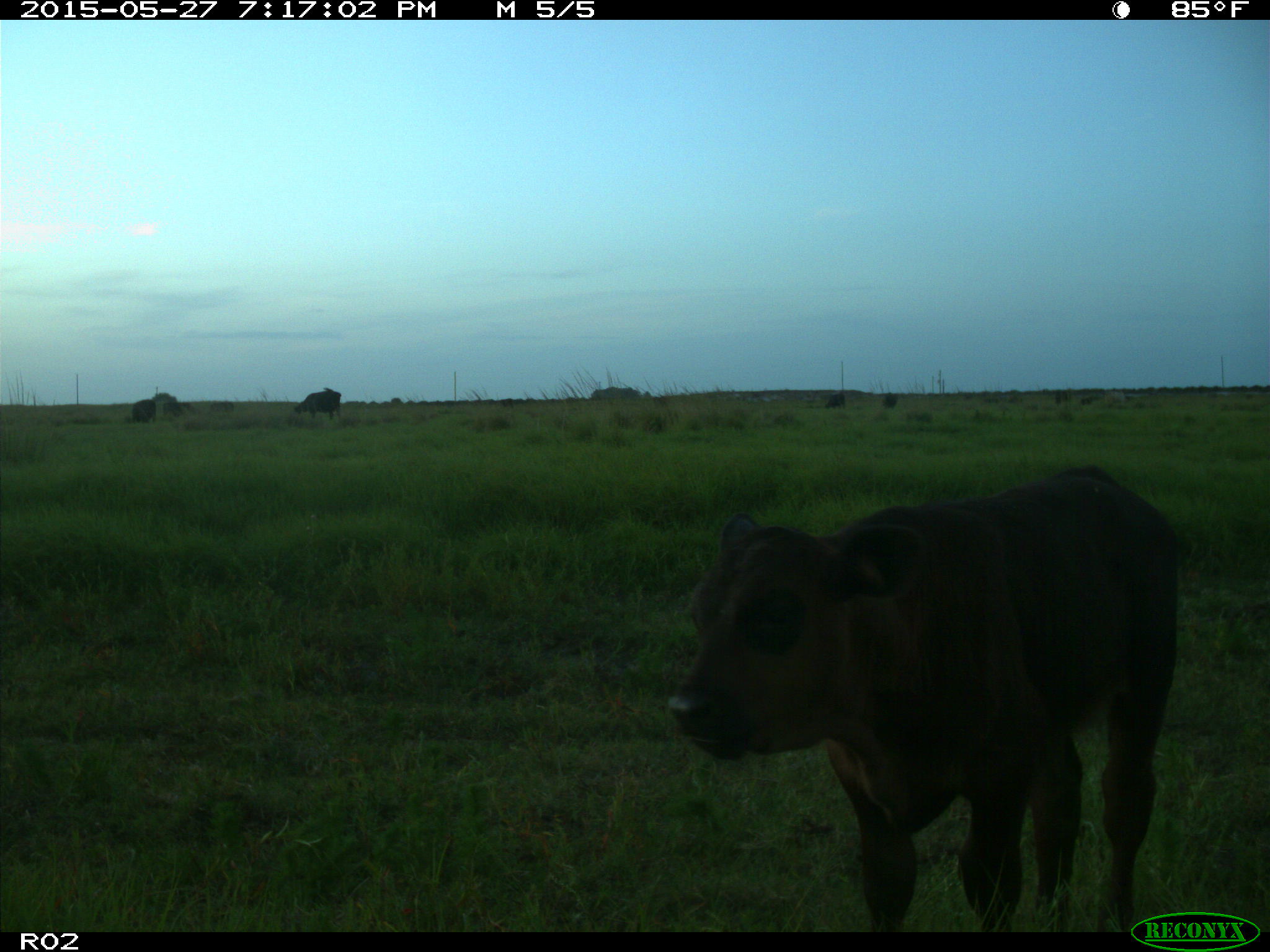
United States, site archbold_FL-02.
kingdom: Animalia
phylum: Chordata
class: Mammalia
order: Artiodactyla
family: Bovidae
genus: Bos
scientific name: Bos taurus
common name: domestic cow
Bos taurus (domestic cow).